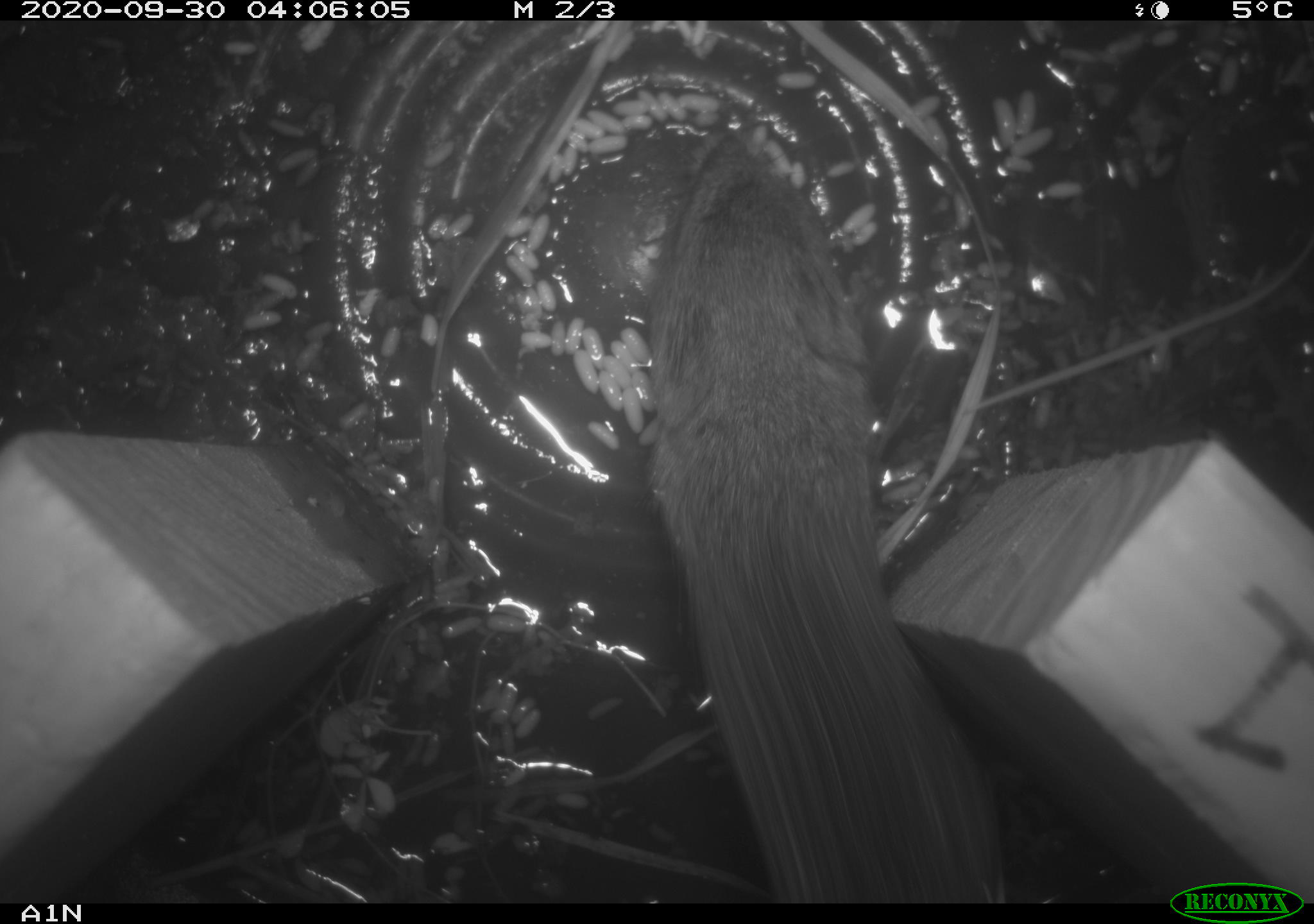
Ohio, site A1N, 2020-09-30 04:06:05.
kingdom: Animalia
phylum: Chordata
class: Mammalia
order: Rodentia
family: Cricetidae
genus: Microtus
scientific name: Microtus pennsylvanicus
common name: meadow vole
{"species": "meadow vole (Microtus pennsylvanicus)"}